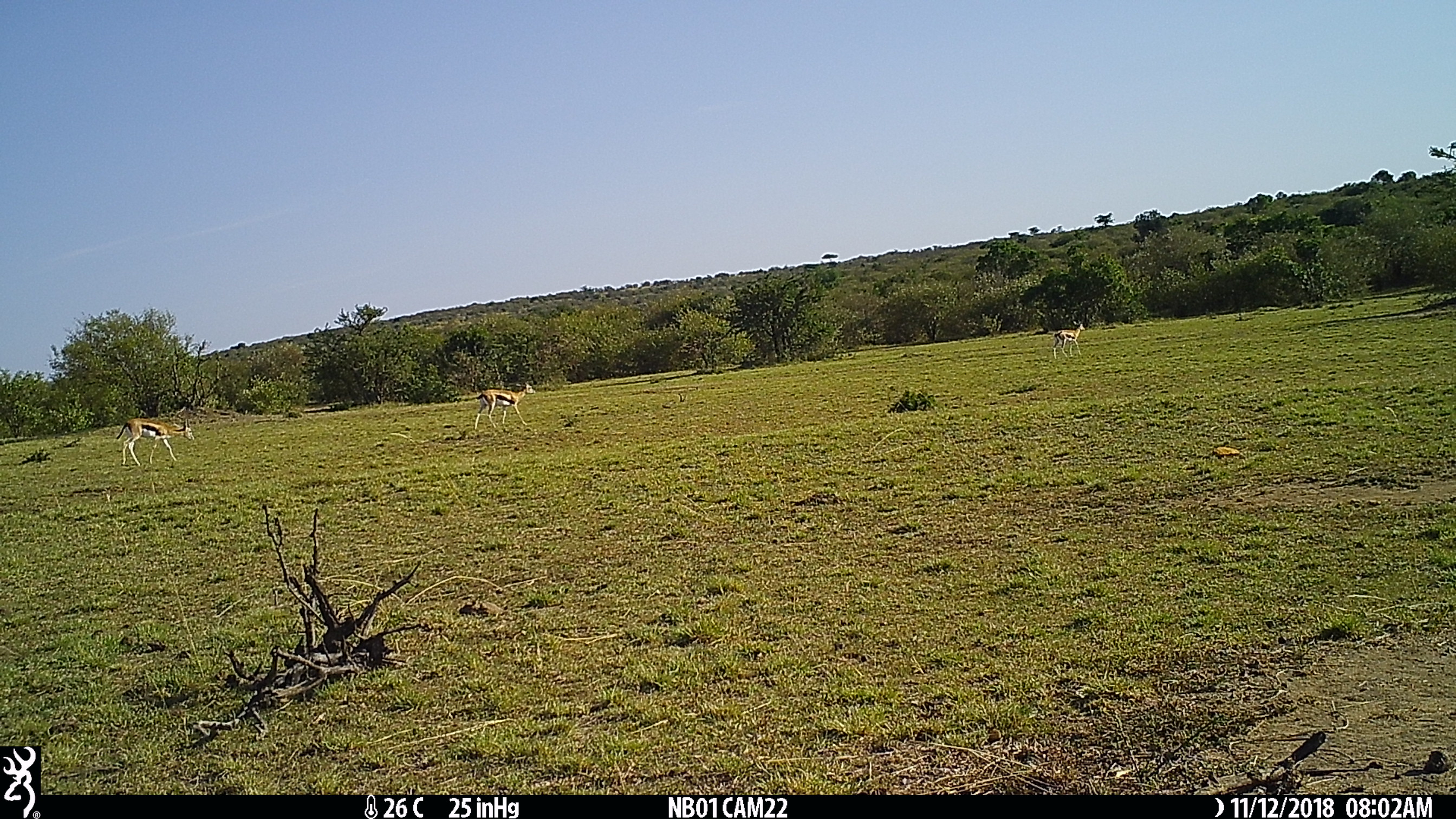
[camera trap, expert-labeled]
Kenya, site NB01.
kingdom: Animalia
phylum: Chordata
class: Mammalia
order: Artiodactyla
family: Bovidae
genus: Eudorcas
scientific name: Eudorcas thomsonii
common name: thomon's gazelle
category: gazelle thomsons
Gazelle thomsons (thomon's gazelle) (Eudorcas thomsonii).